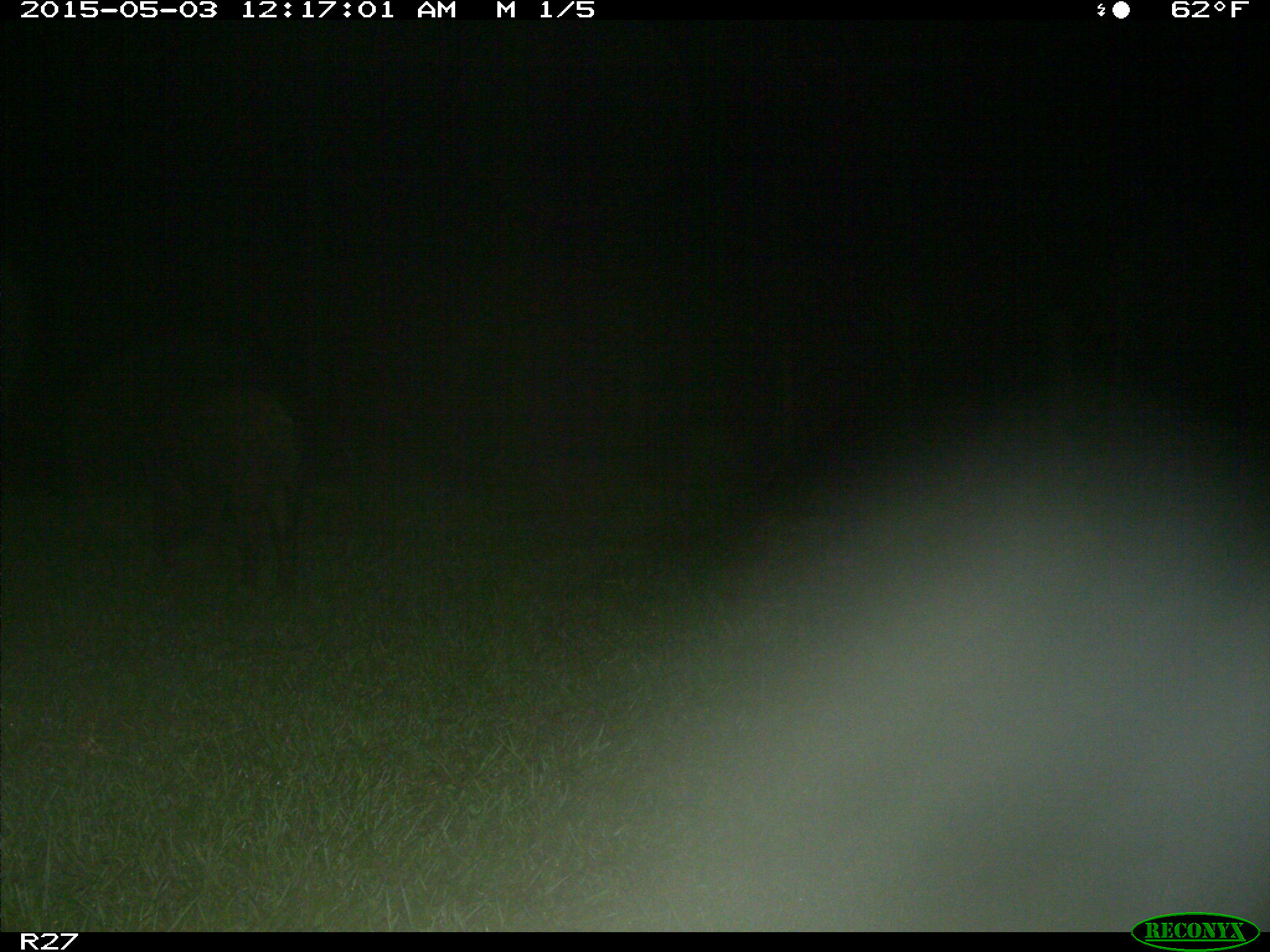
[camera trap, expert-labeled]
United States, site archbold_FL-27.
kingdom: Animalia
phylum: Chordata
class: Mammalia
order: Artiodactyla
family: Suidae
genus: Sus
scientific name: Sus scrofa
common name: wild boar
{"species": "Sus scrofa (wild boar)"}